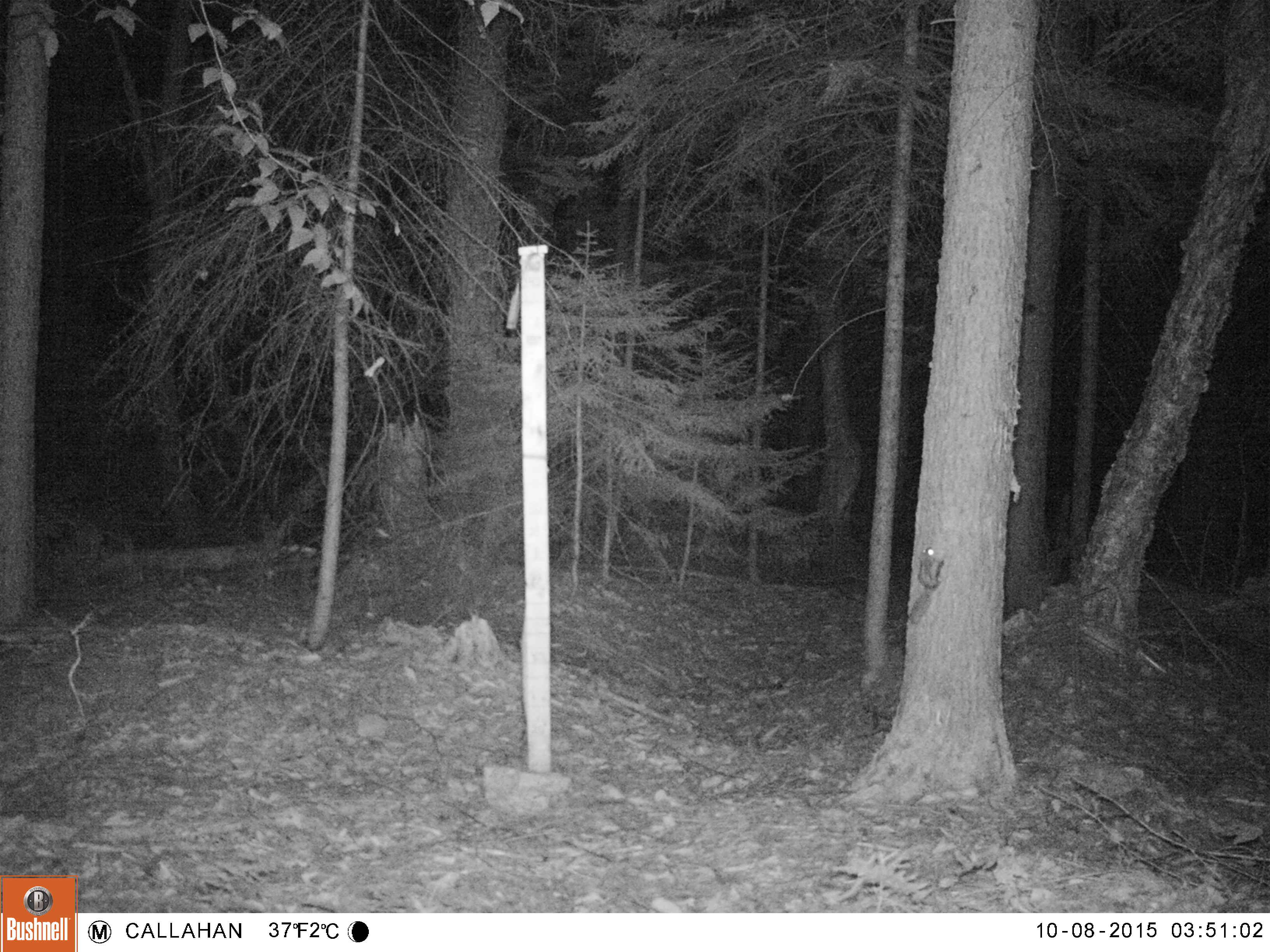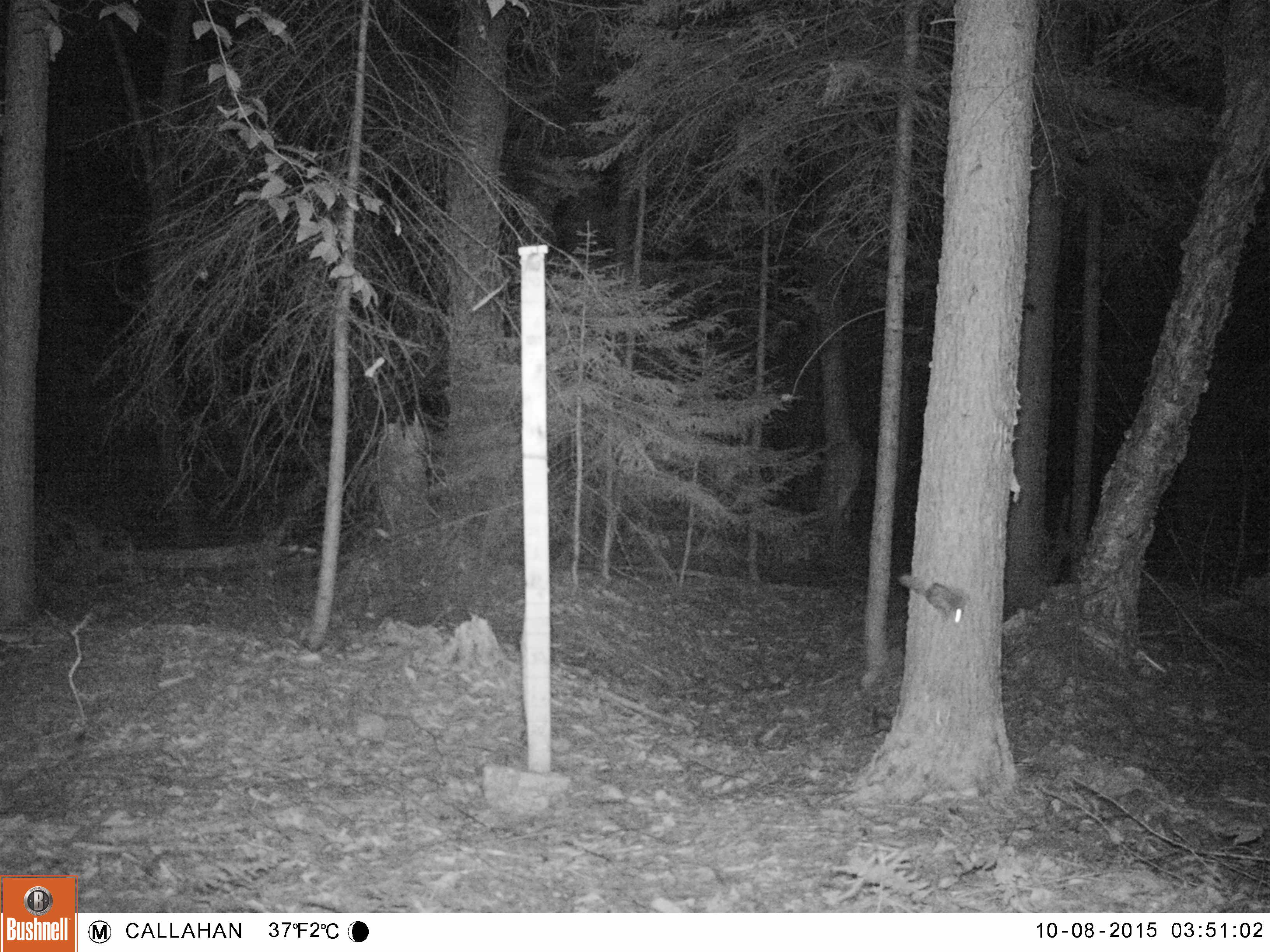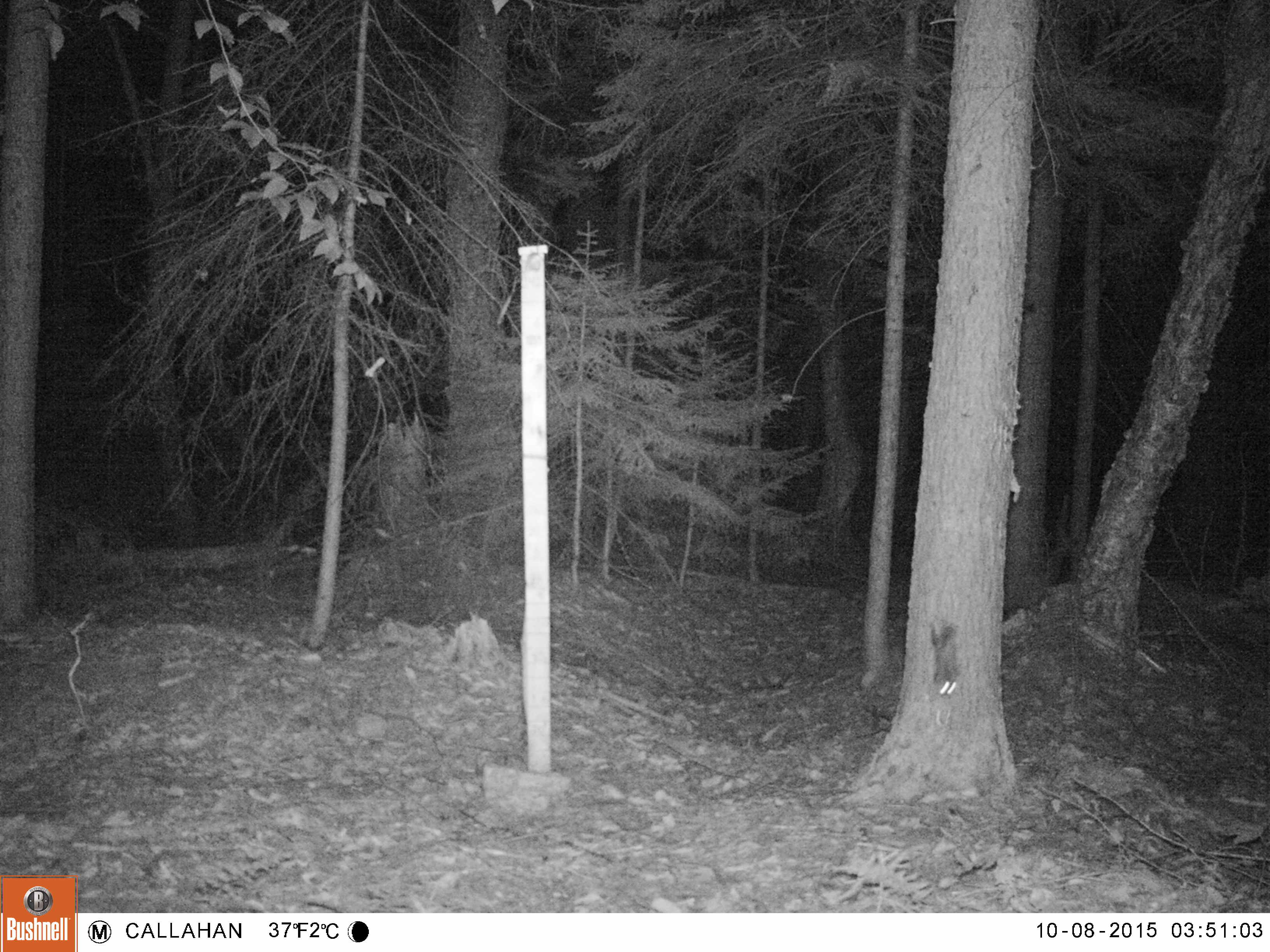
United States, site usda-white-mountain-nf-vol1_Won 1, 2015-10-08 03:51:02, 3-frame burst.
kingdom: Animalia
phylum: Chordata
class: Mammalia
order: Rodentia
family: Sciuridae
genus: Glaucomys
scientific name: Glaucomys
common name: flying squirrel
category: flying squirrel sp.